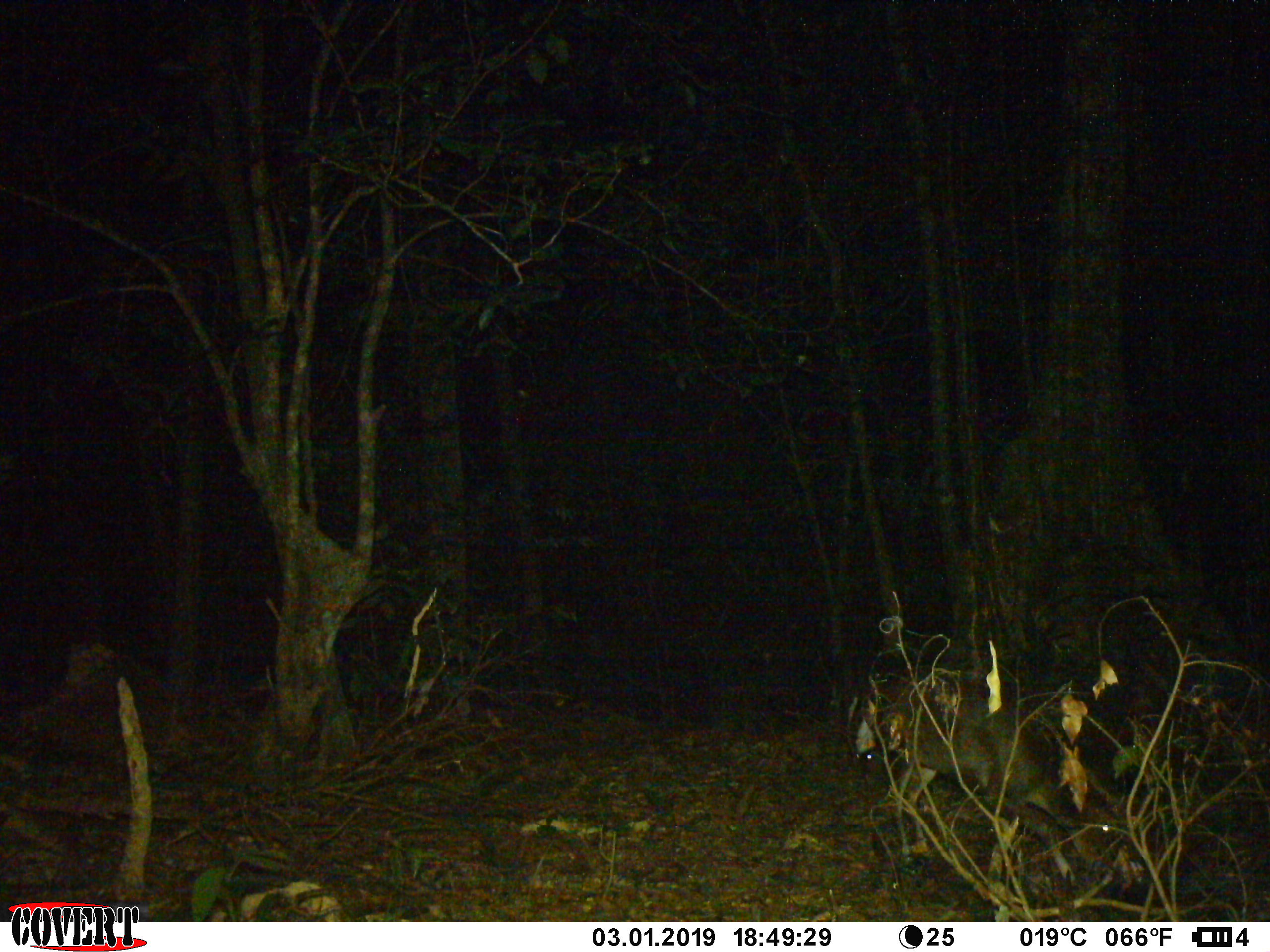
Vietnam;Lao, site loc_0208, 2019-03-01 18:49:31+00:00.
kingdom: Animalia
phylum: Chordata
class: Mammalia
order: Artiodactyla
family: Cervidae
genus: Muntiacus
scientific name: Muntiacus rooseveltorum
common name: roosevelt's muntjac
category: roosevelts muntjac group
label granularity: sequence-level